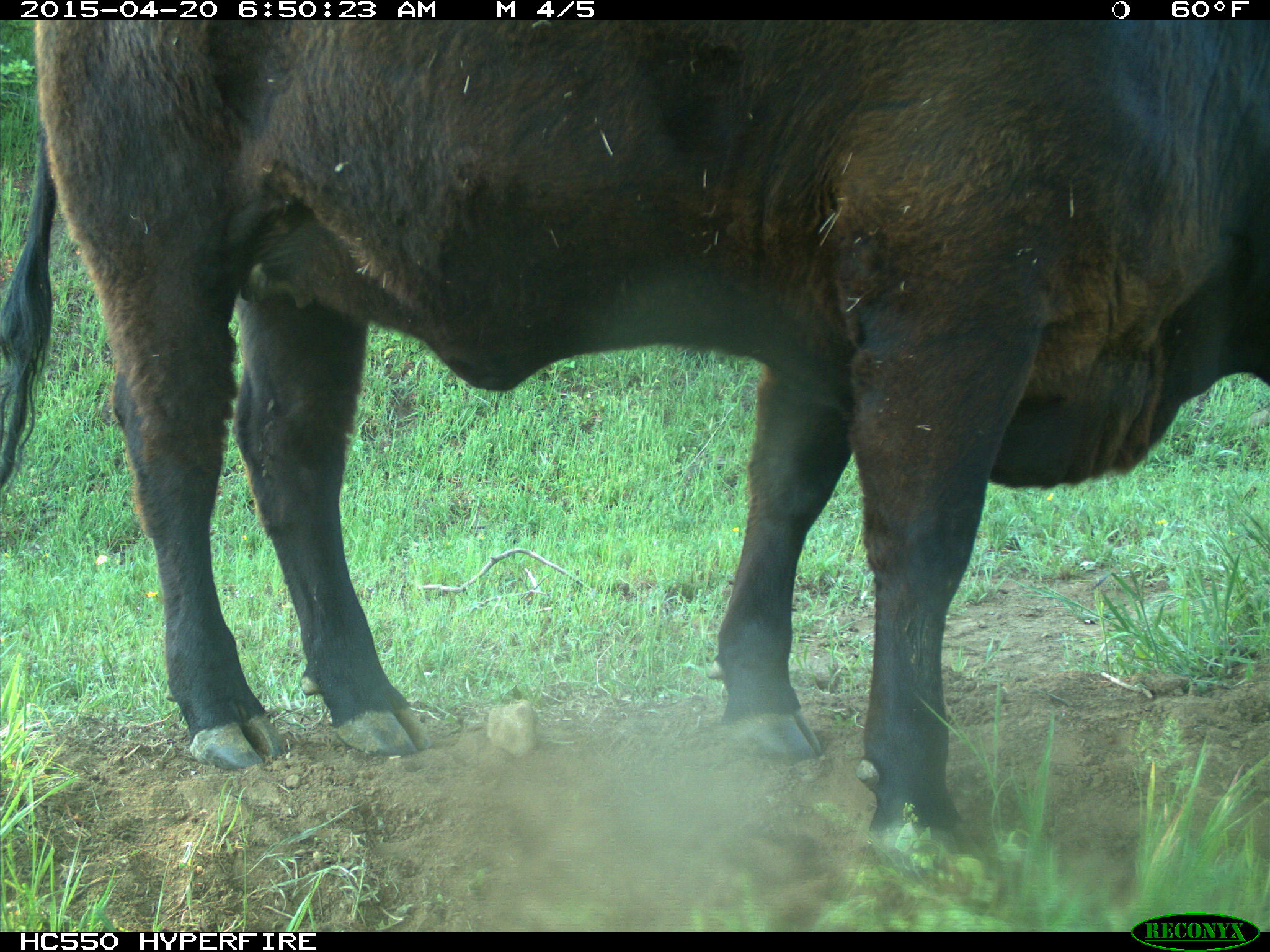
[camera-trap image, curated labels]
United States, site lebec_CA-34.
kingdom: Animalia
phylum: Chordata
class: Mammalia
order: Artiodactyla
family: Bovidae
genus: Bos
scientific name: Bos taurus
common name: domestic cow